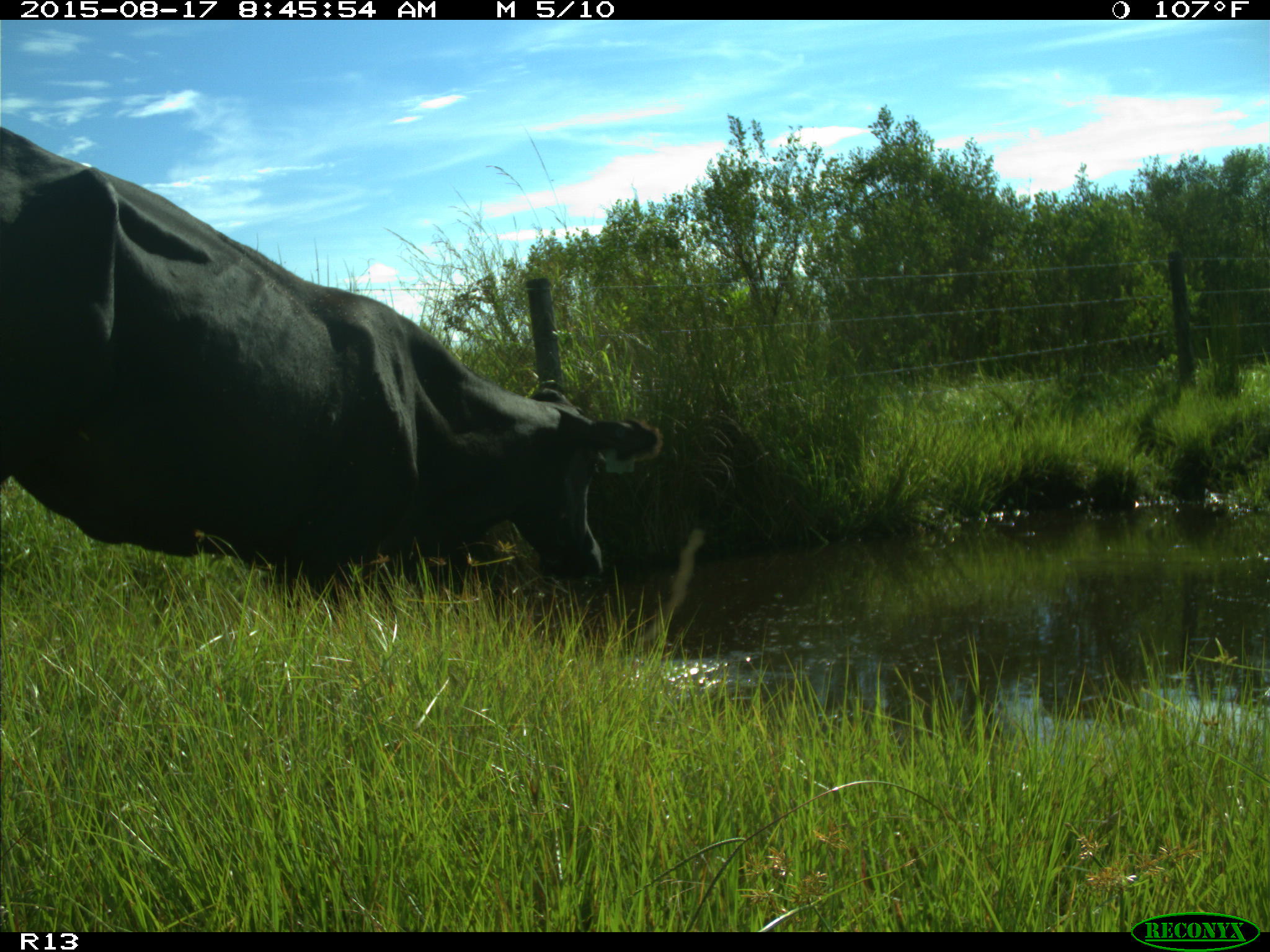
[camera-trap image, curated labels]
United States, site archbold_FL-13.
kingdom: Animalia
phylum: Chordata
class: Mammalia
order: Artiodactyla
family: Bovidae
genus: Bos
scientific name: Bos taurus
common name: domestic cow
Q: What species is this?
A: Bos taurus (domestic cow).